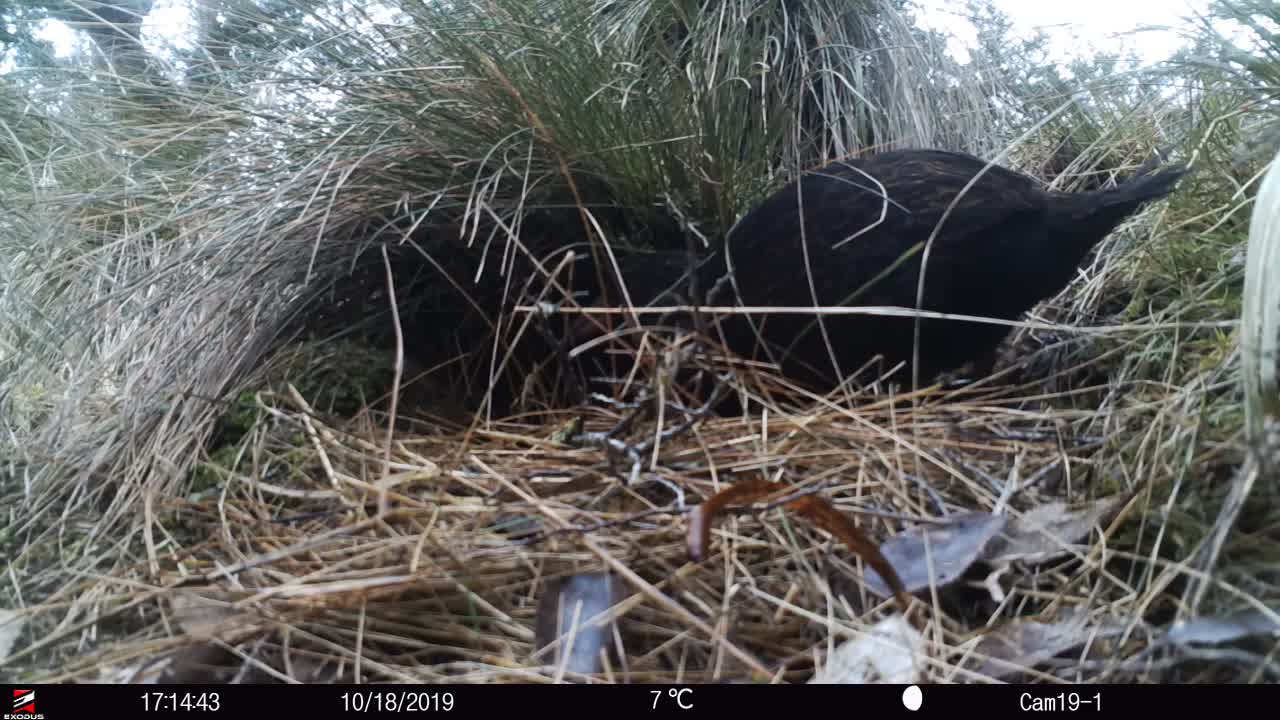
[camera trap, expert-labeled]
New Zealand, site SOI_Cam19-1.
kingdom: Animalia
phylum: Chordata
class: Aves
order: Gruiformes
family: Rallidae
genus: Gallirallus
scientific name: Gallirallus australis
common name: weka